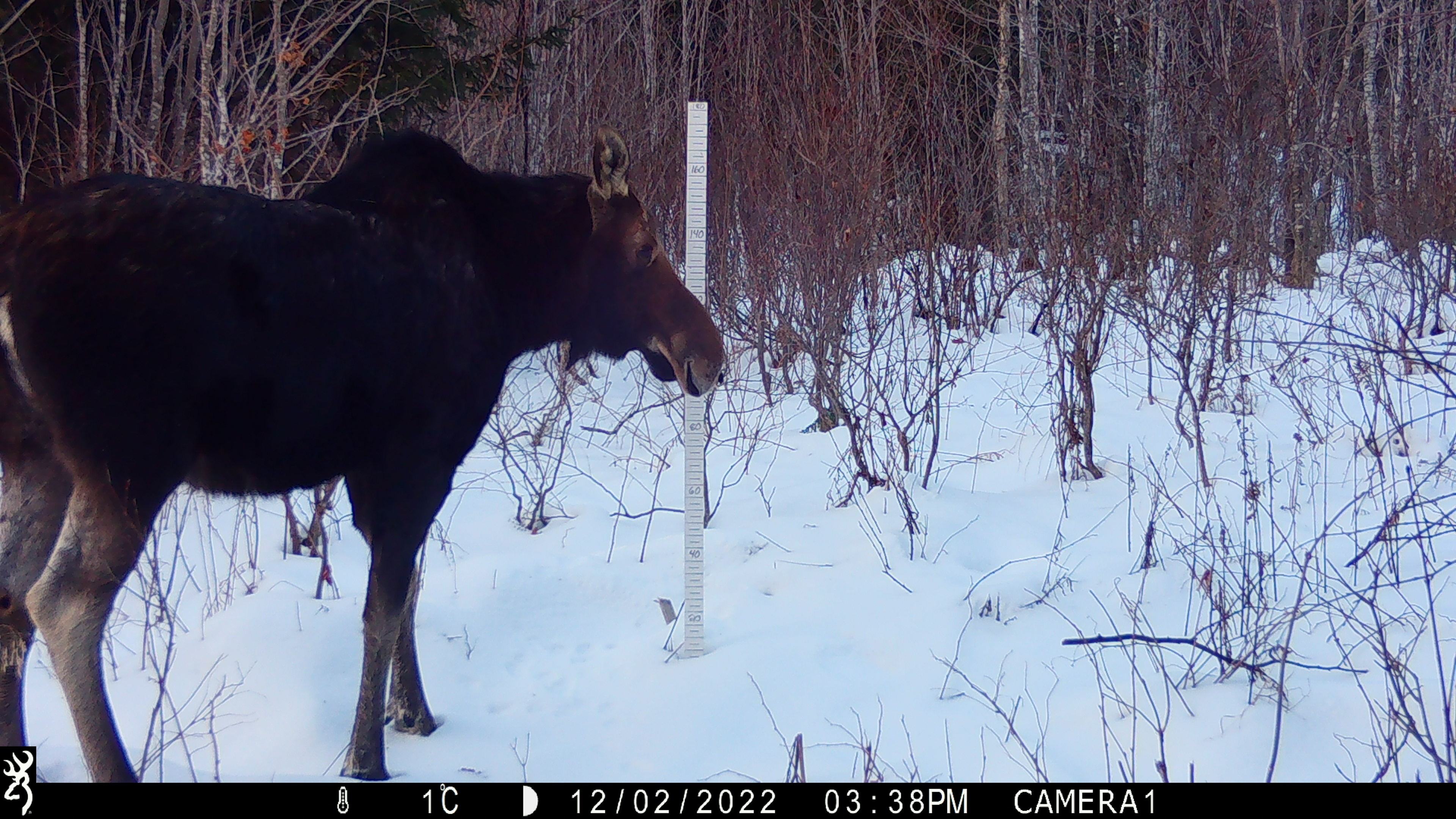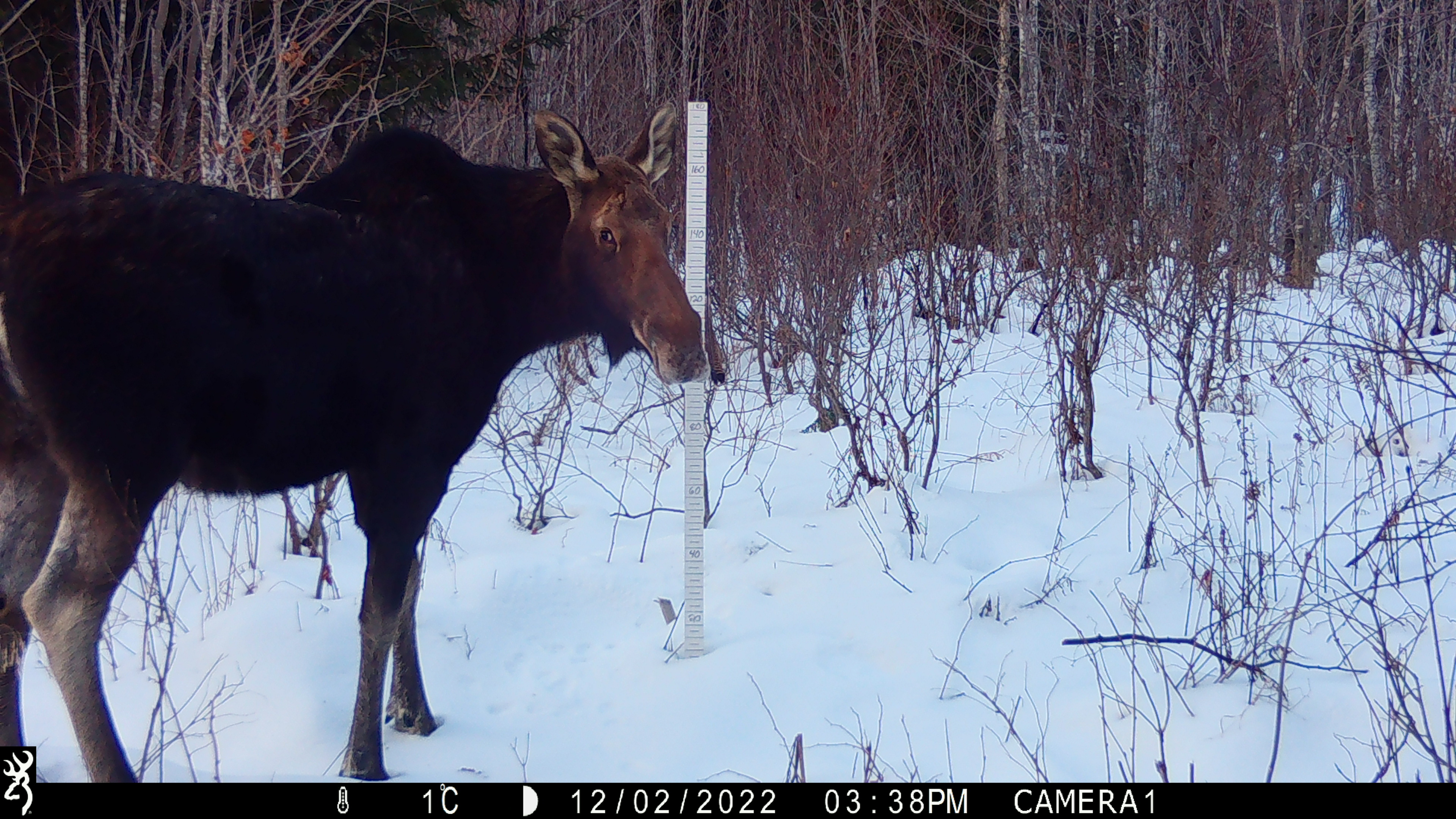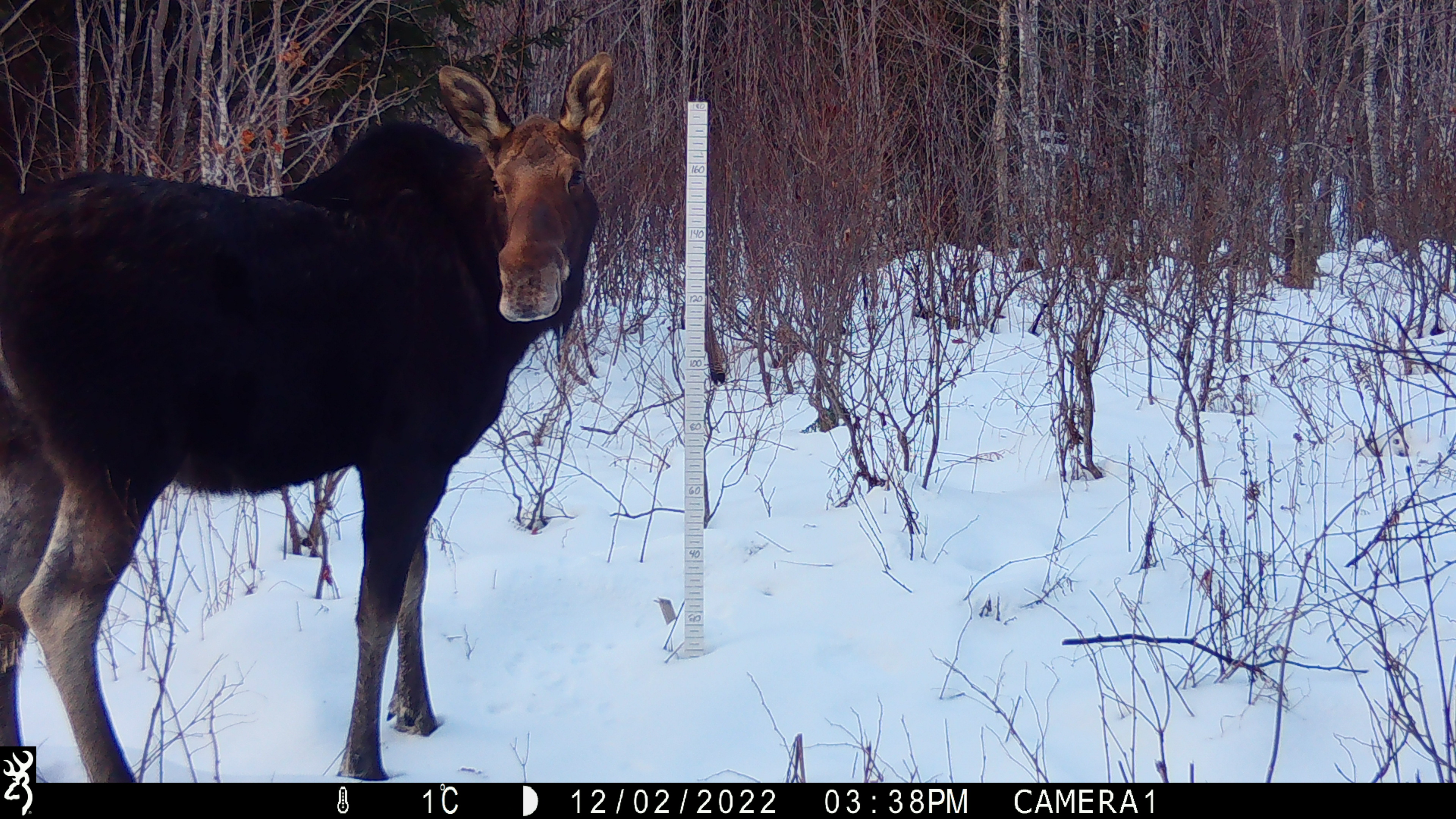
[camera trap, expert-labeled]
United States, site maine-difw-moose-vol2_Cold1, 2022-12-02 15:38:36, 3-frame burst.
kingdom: Animalia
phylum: Chordata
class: Mammalia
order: Artiodactyla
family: Cervidae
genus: Alces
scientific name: Alces alces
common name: moose